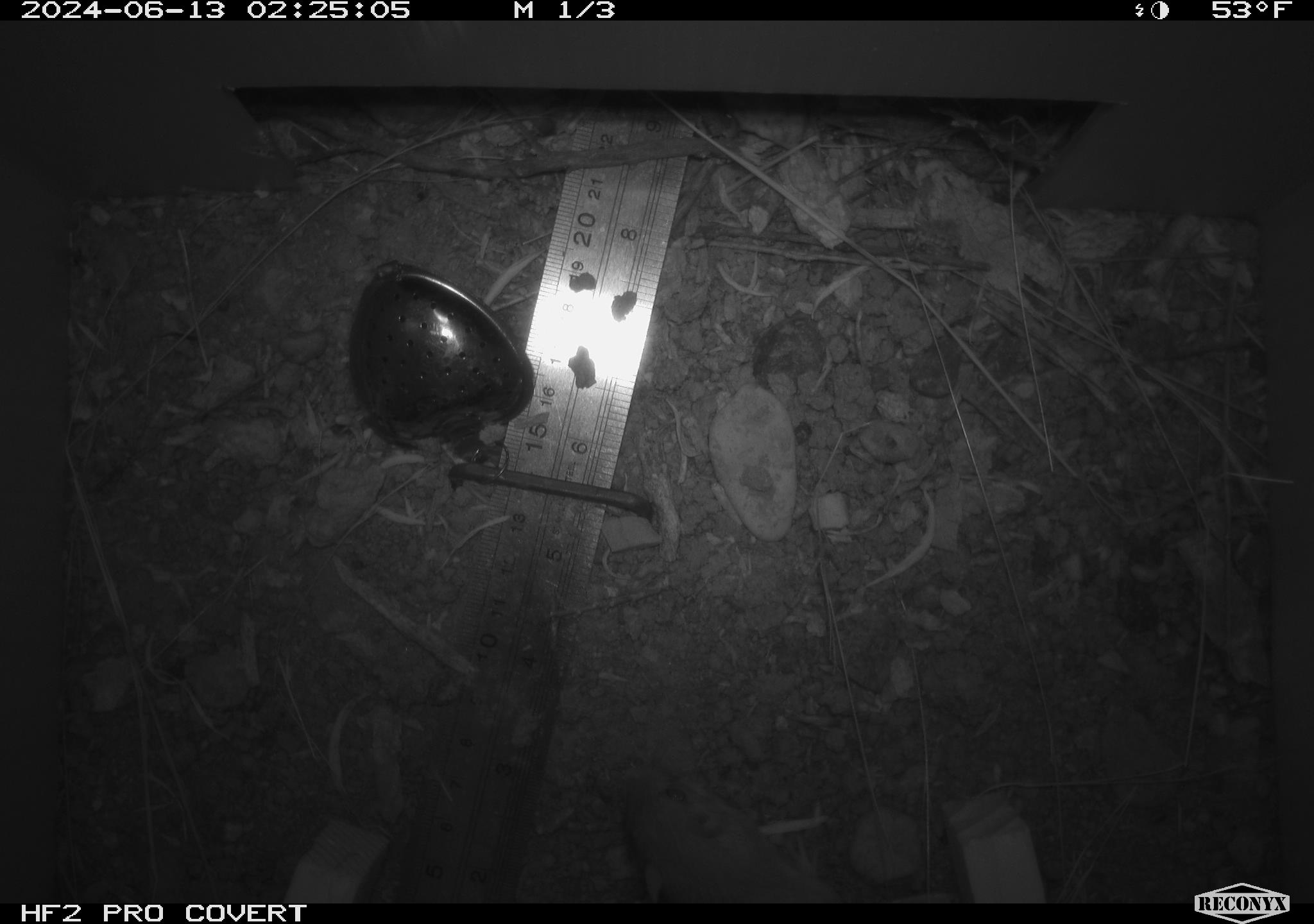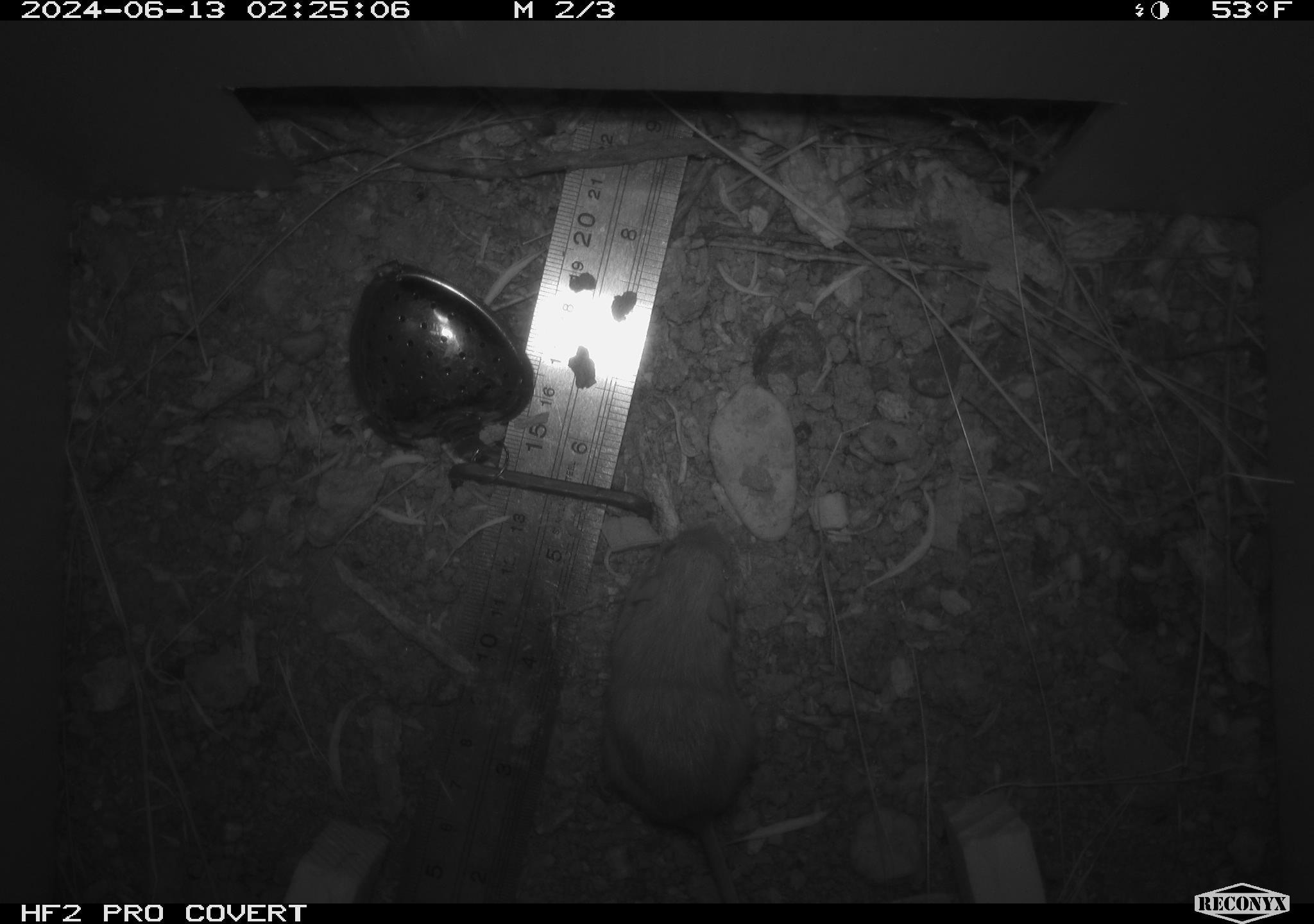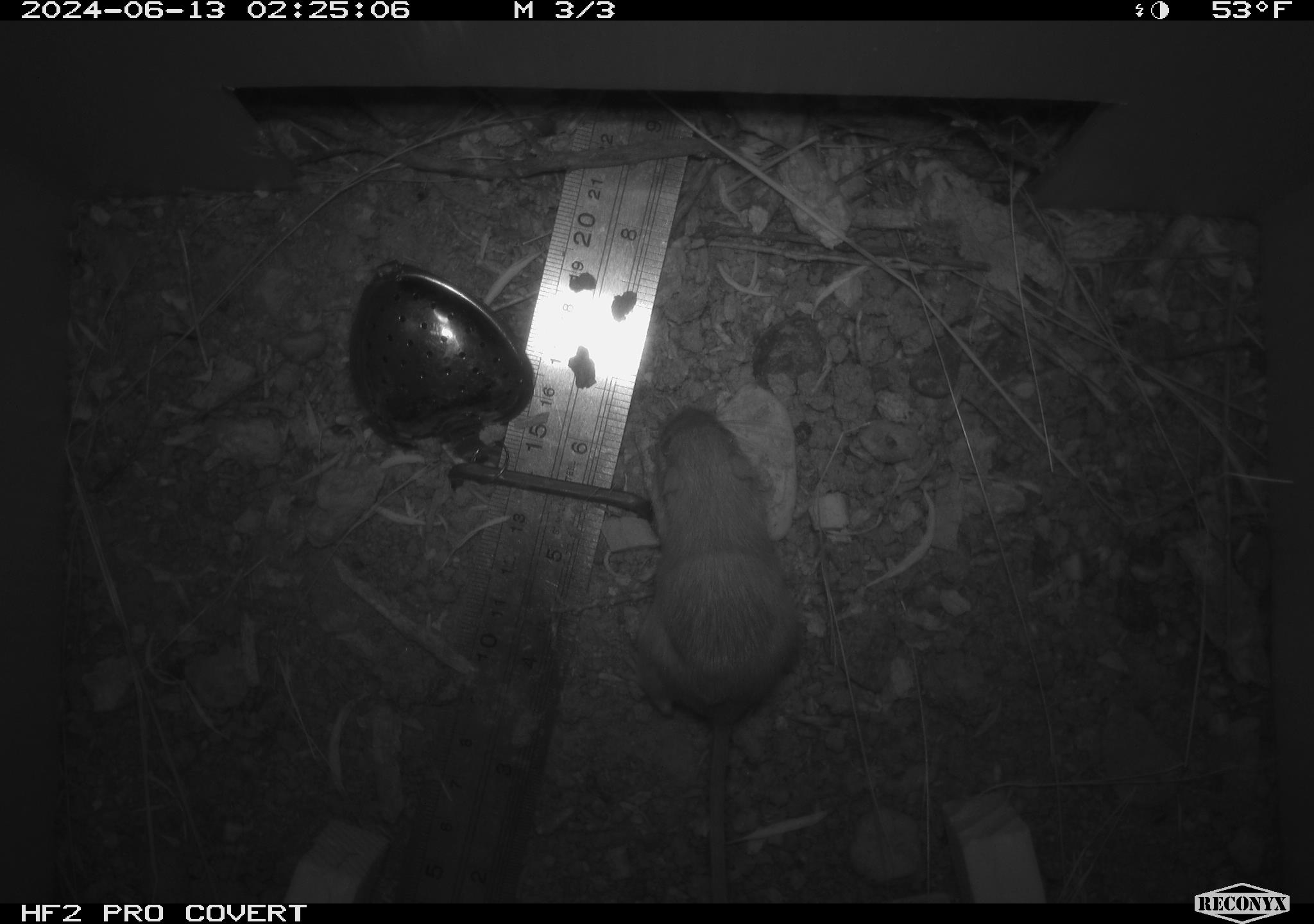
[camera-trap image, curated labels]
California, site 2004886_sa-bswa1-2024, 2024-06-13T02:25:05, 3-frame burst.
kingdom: Animalia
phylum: Chordata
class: Mammalia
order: Rodentia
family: Heteromyidae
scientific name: Heteromyidae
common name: kangaroo rats and pocket mice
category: heteromyidae family